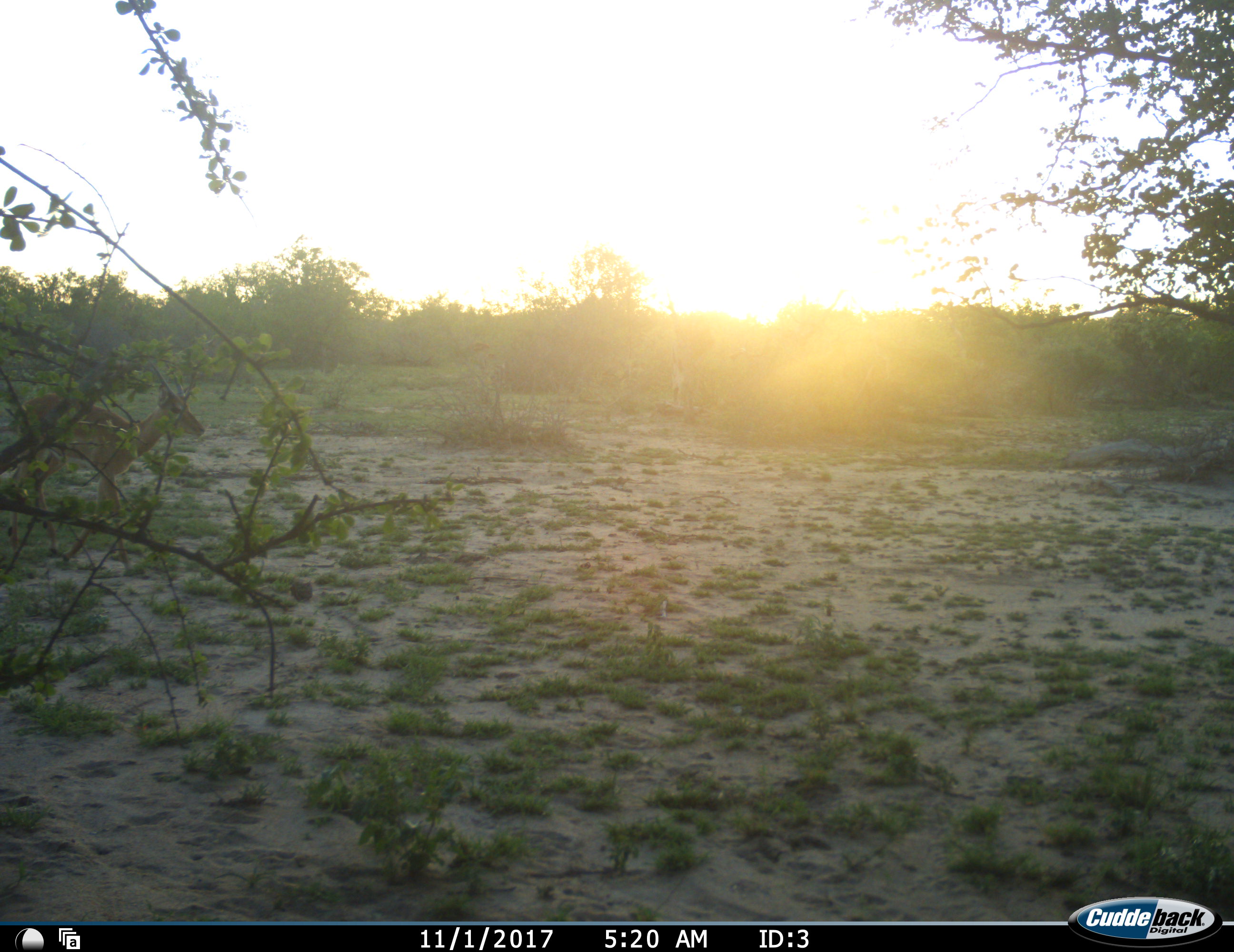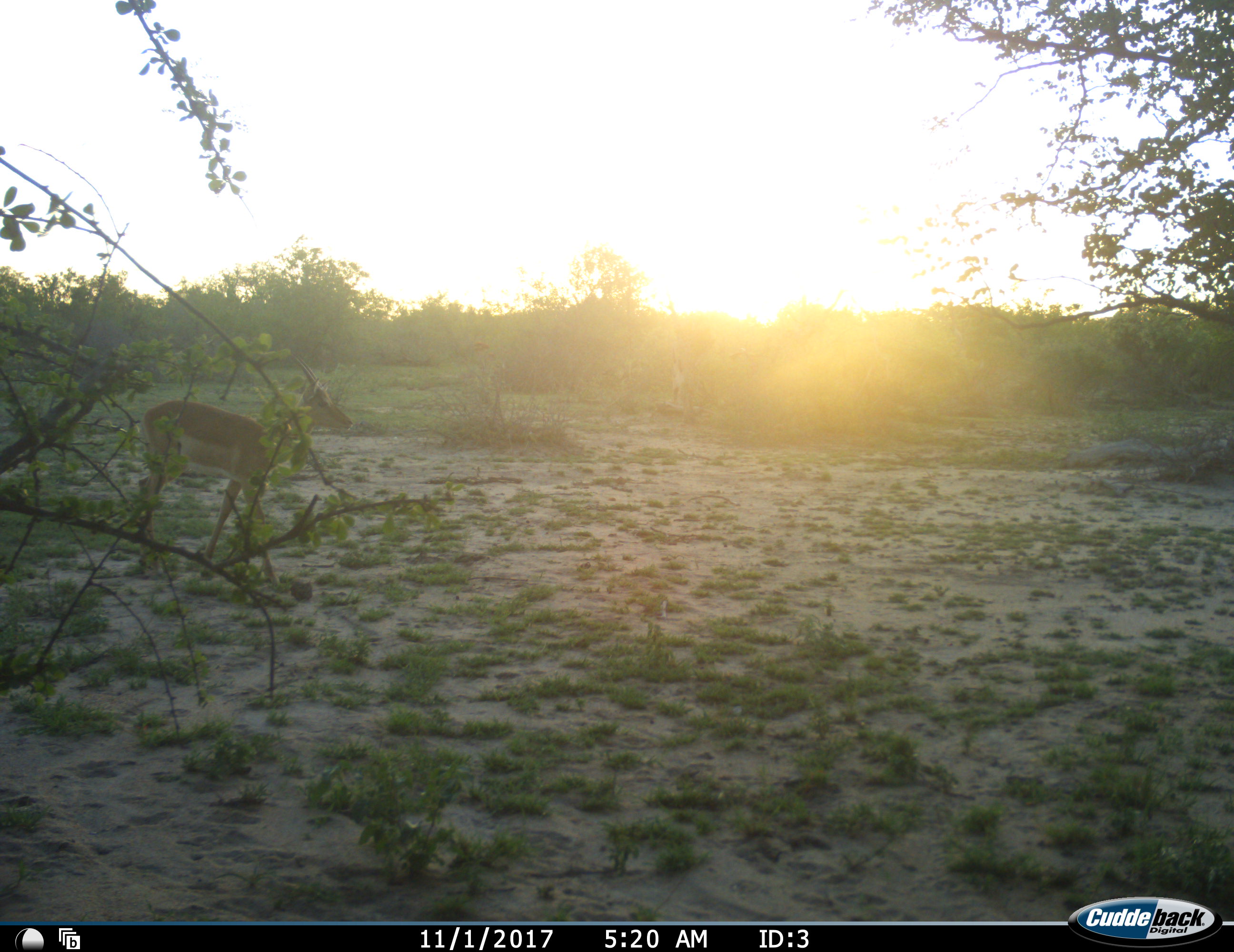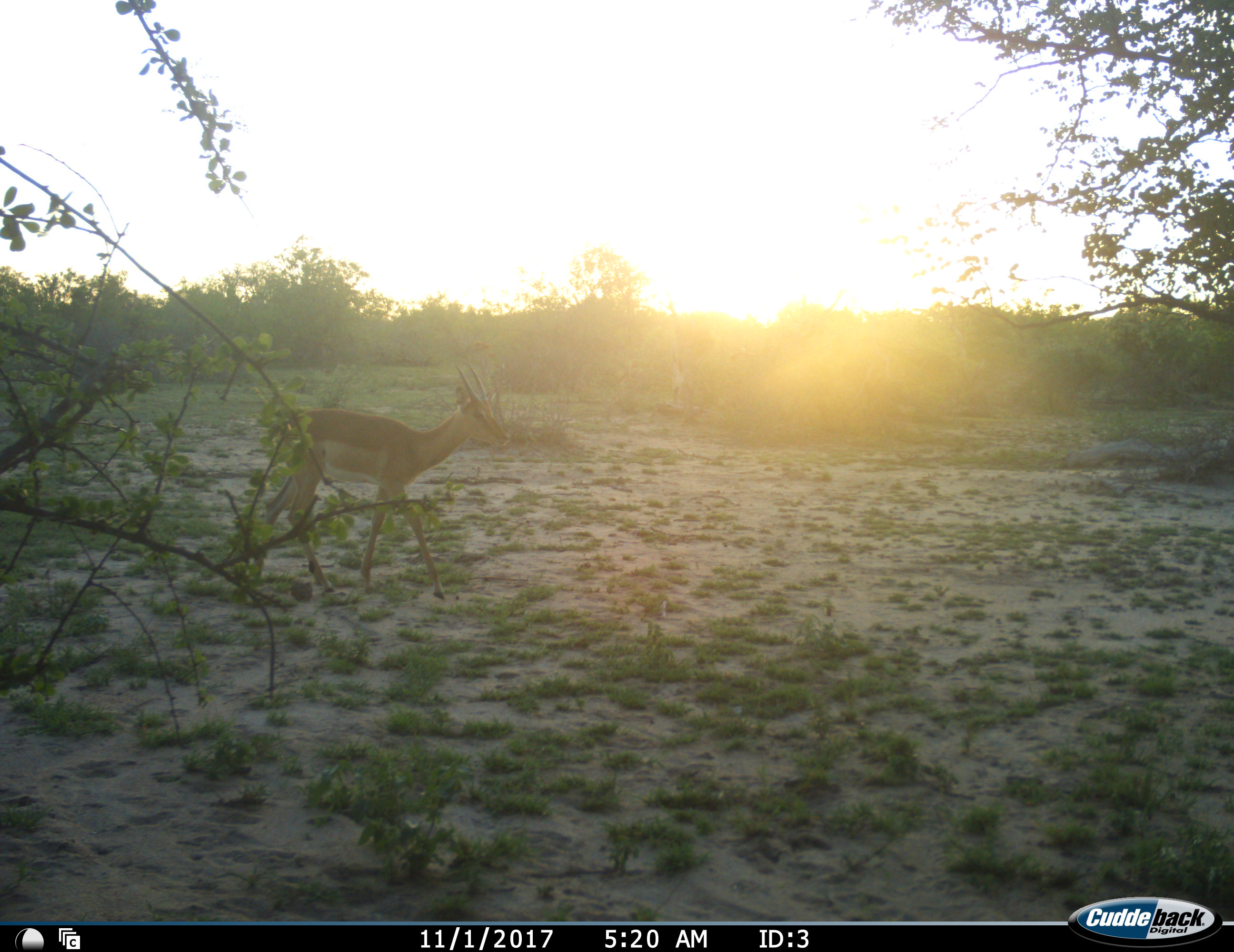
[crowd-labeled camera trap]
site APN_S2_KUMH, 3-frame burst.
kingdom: Animalia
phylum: Chordata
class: Mammalia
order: Artiodactyla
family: Bovidae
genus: Aepyceros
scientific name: Aepyceros melampus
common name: impala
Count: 1.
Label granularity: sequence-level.